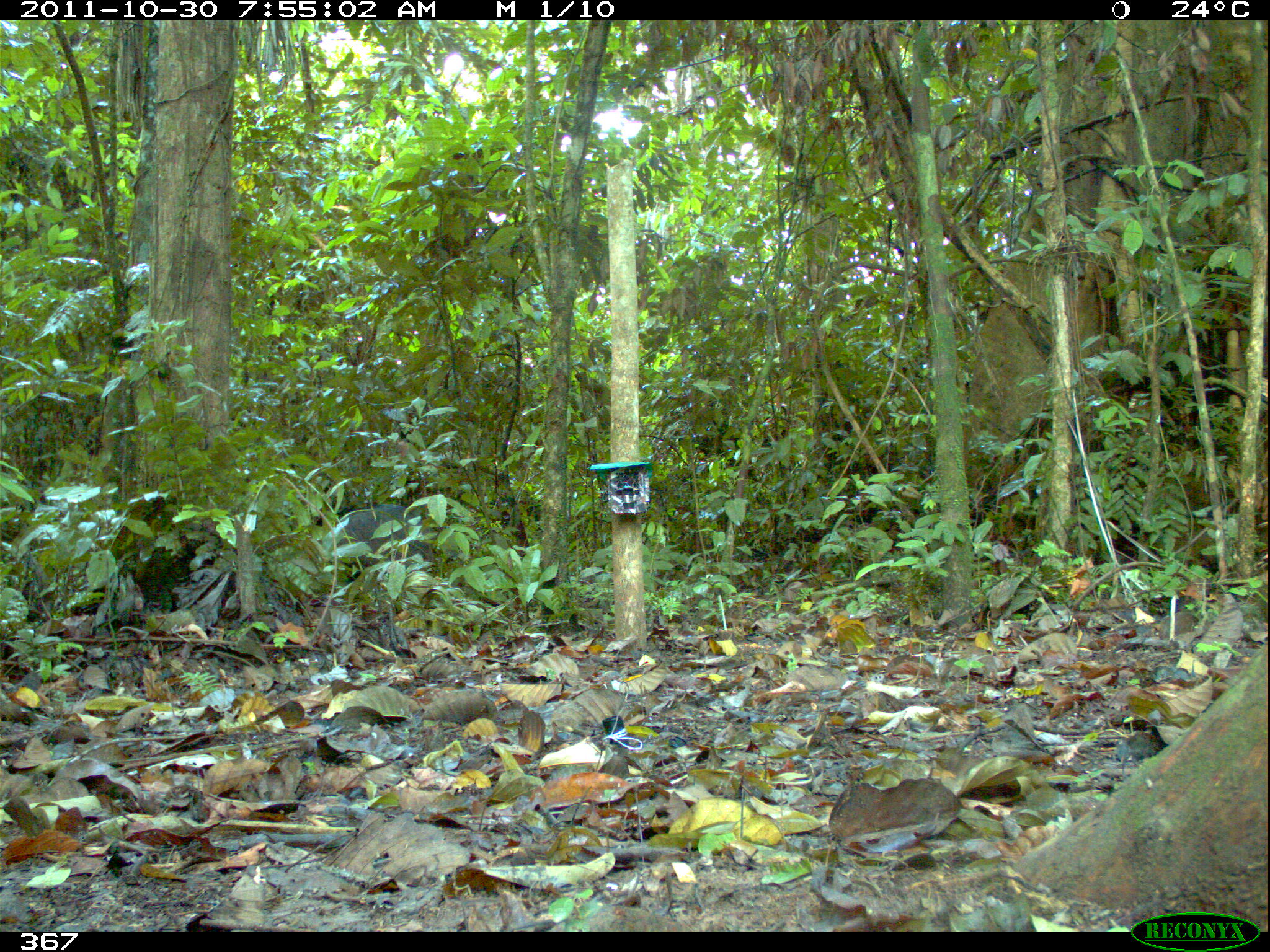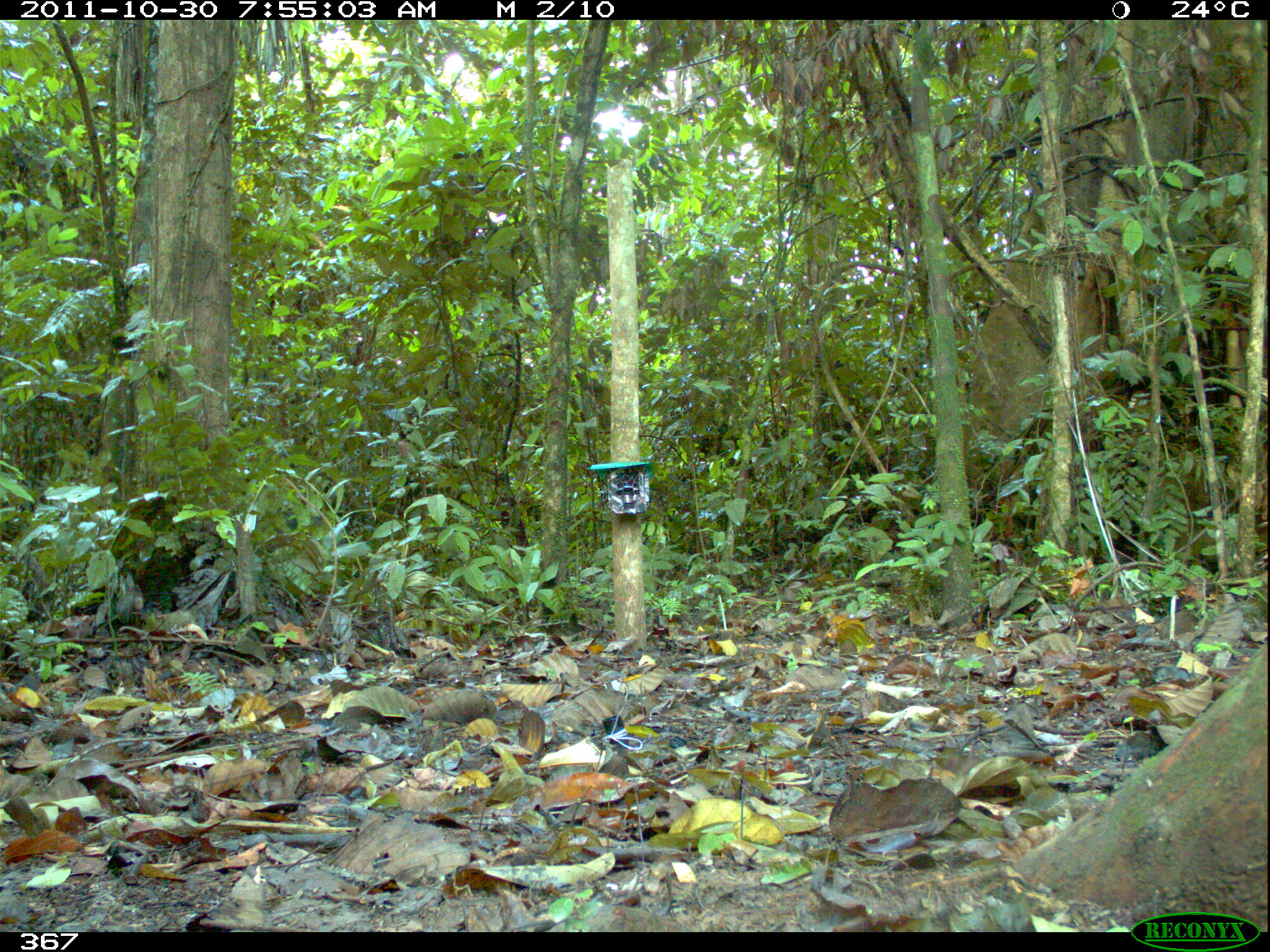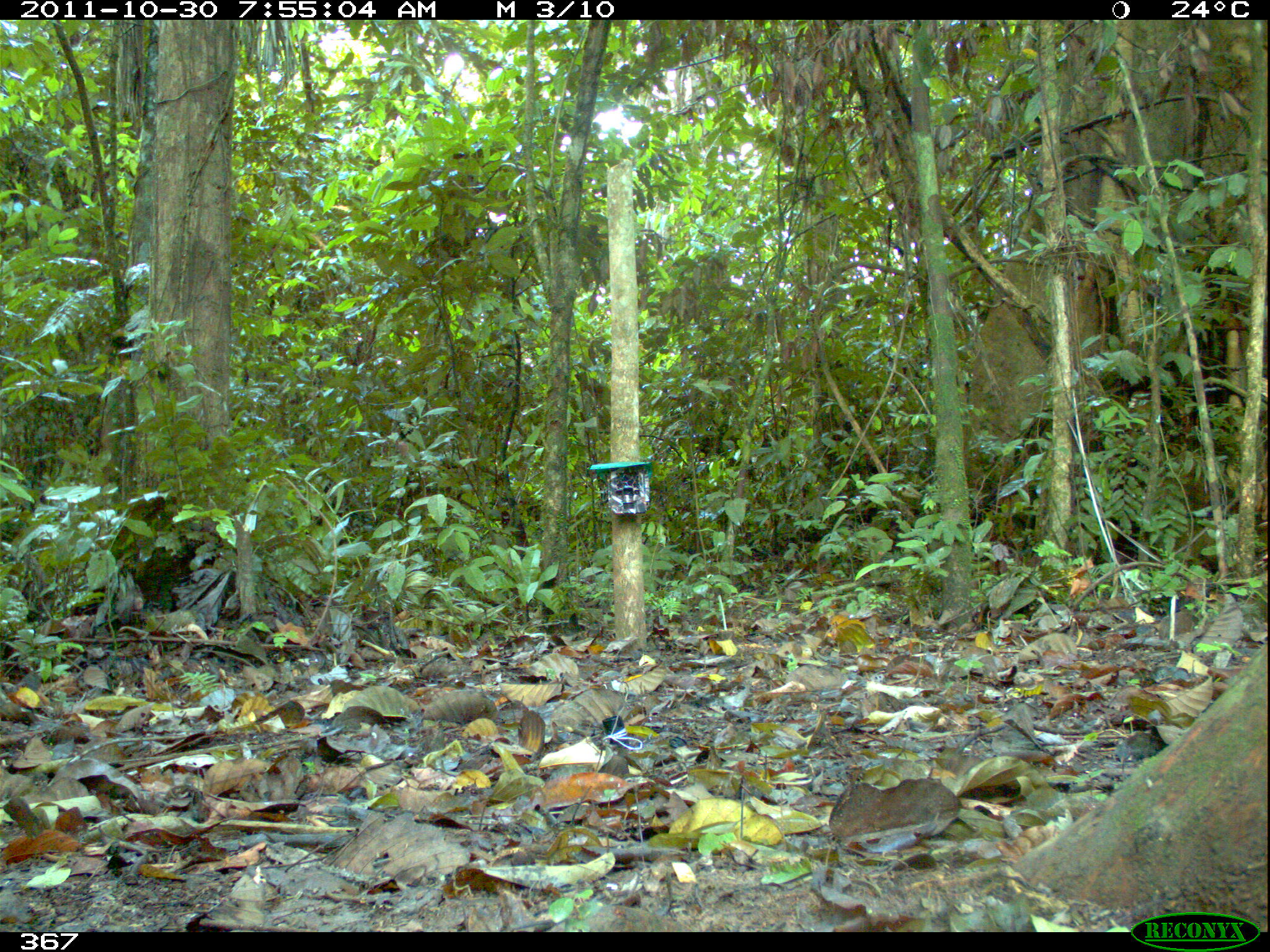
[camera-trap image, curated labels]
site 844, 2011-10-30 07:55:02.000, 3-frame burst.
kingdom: Animalia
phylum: Chordata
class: Mammalia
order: Artiodactyla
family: Tayassuidae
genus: Tayassu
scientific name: Tayassu pecari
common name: white-lipped peccary